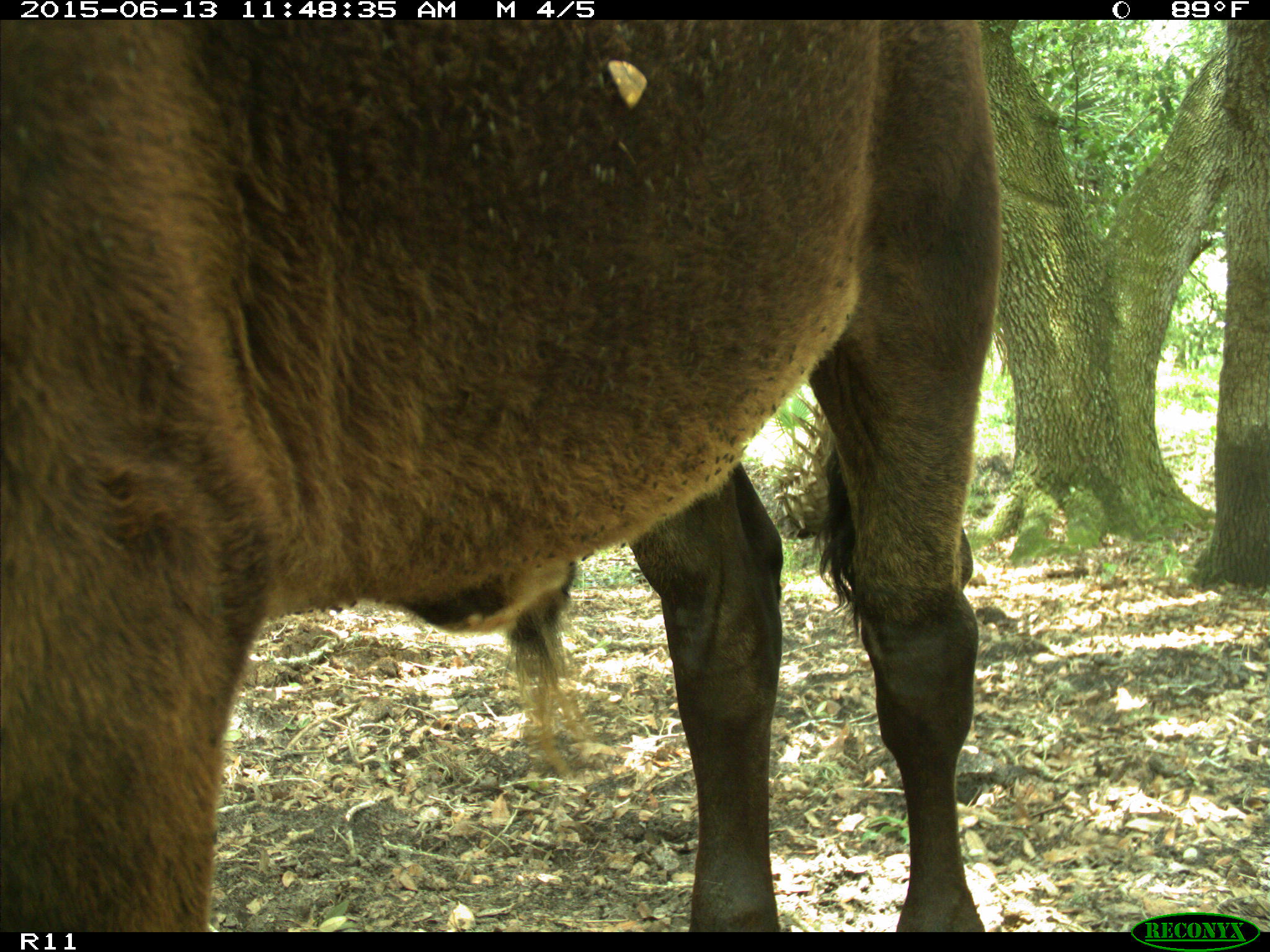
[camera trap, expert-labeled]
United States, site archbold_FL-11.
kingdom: Animalia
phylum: Chordata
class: Mammalia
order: Artiodactyla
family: Bovidae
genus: Bos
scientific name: Bos taurus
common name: domestic cow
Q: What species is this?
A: Bos taurus (domestic cow).